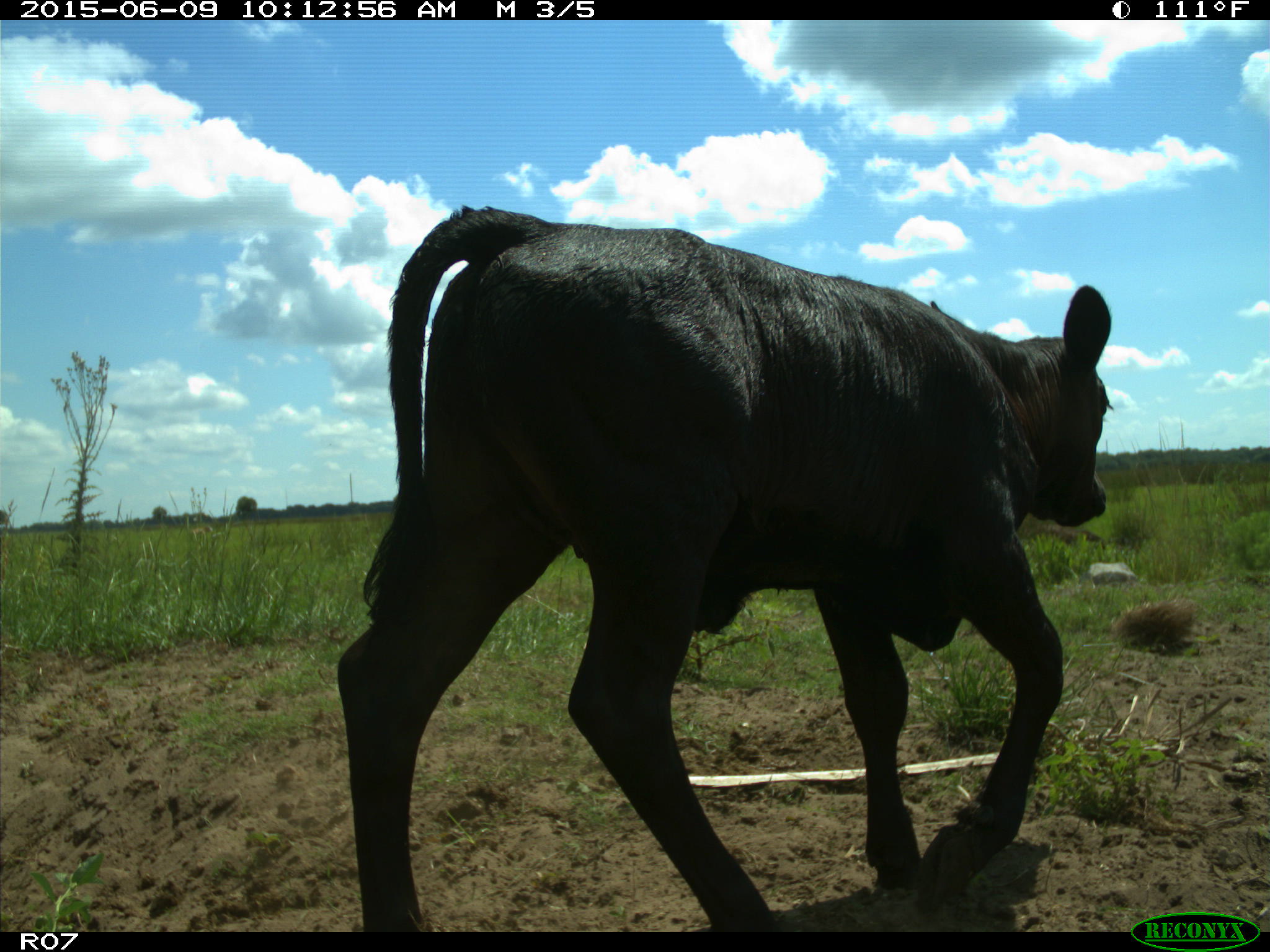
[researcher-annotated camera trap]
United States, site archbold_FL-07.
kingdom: Animalia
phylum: Chordata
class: Mammalia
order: Artiodactyla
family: Bovidae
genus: Bos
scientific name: Bos taurus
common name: domestic cow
Bos taurus (domestic cow).